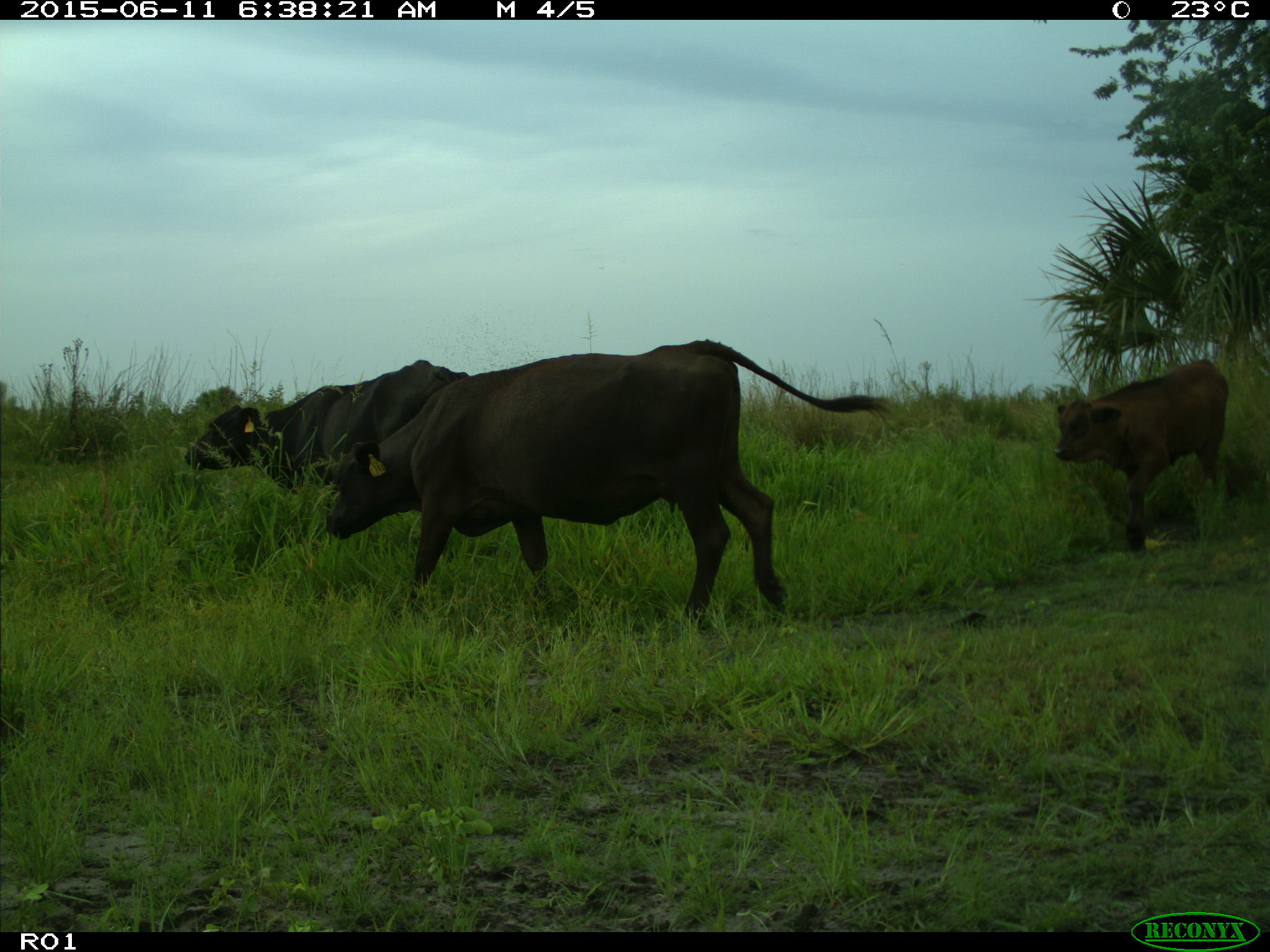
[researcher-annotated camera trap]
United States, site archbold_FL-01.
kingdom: Animalia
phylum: Chordata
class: Mammalia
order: Artiodactyla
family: Bovidae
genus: Bos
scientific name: Bos taurus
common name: domestic cow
Bos taurus (domestic cow).